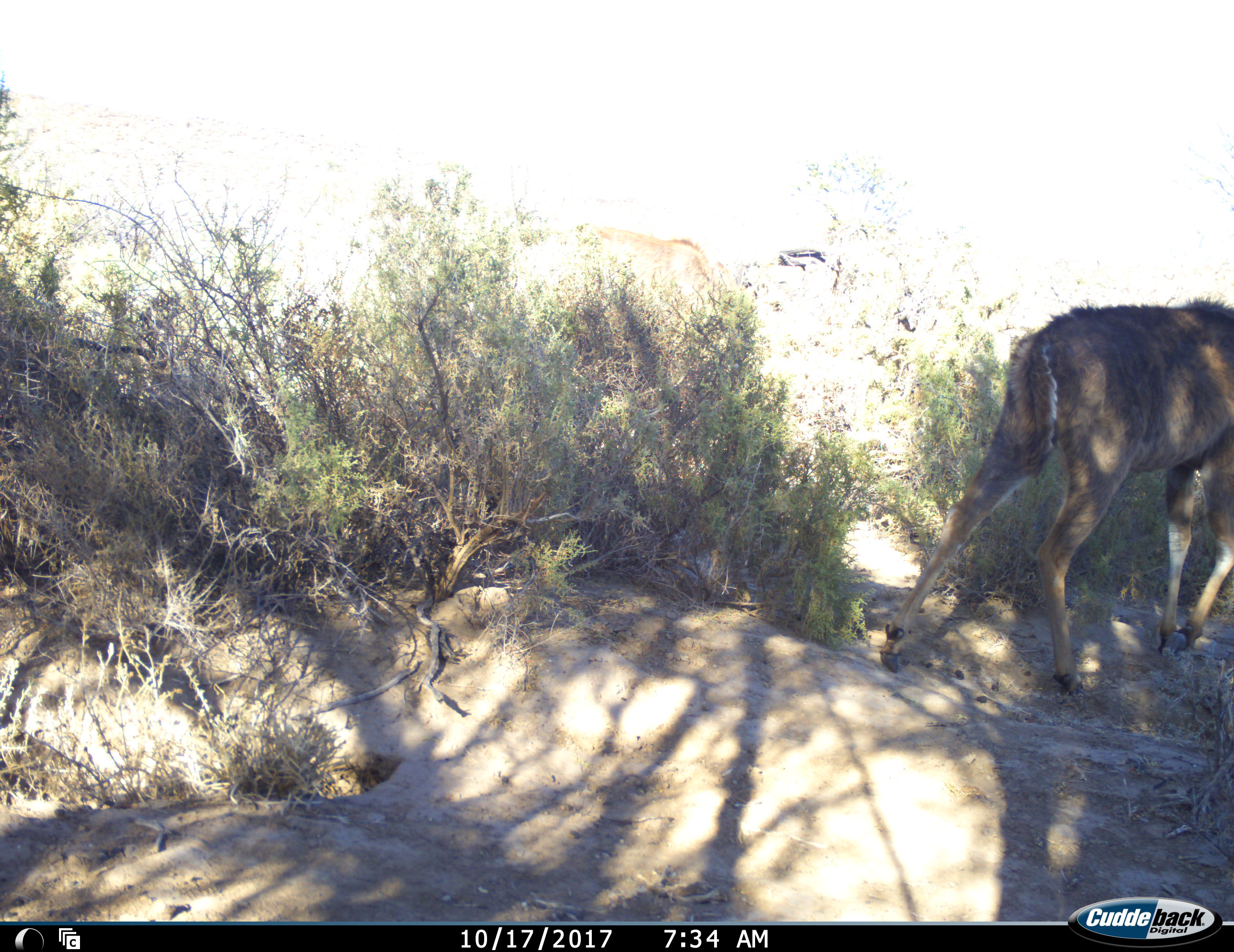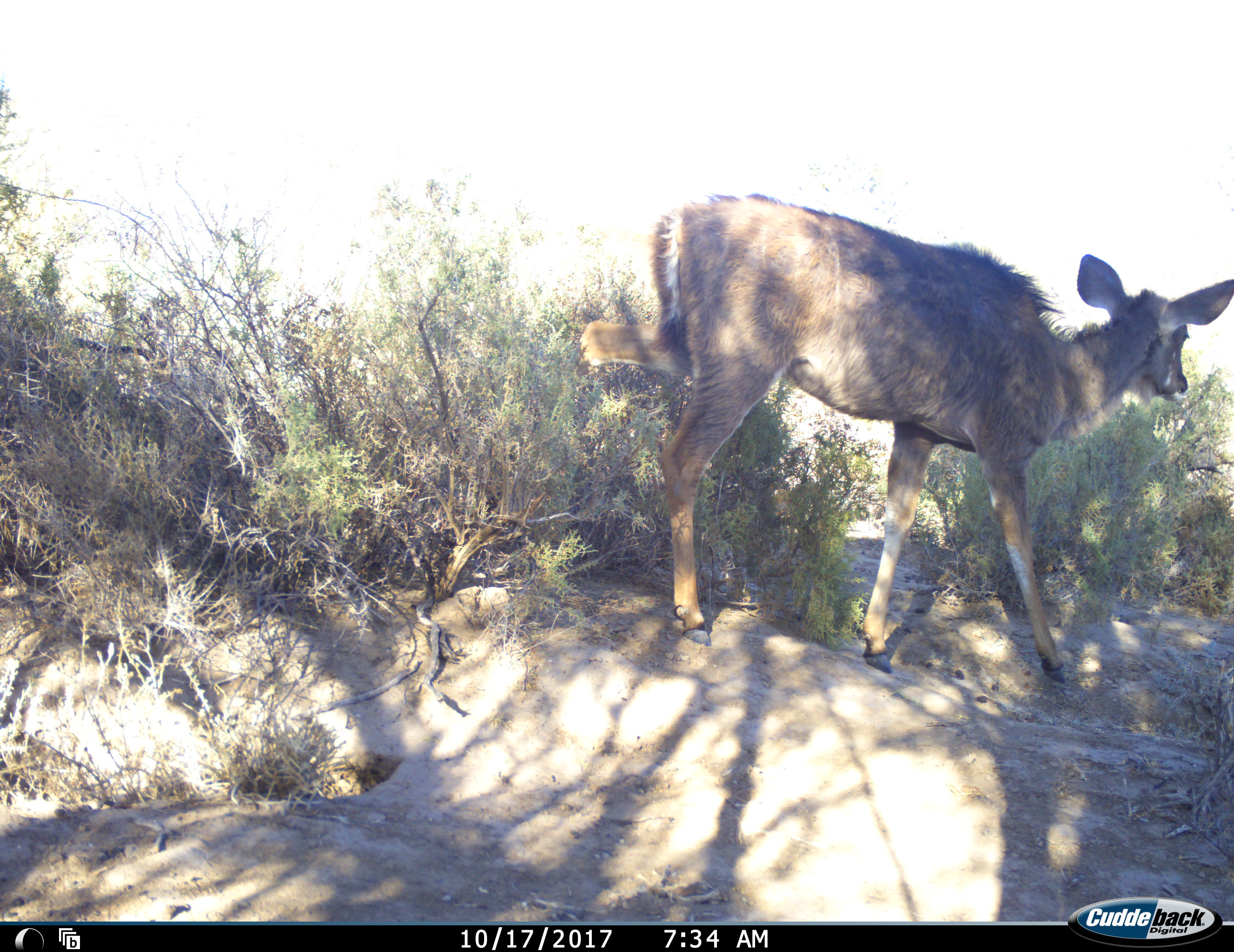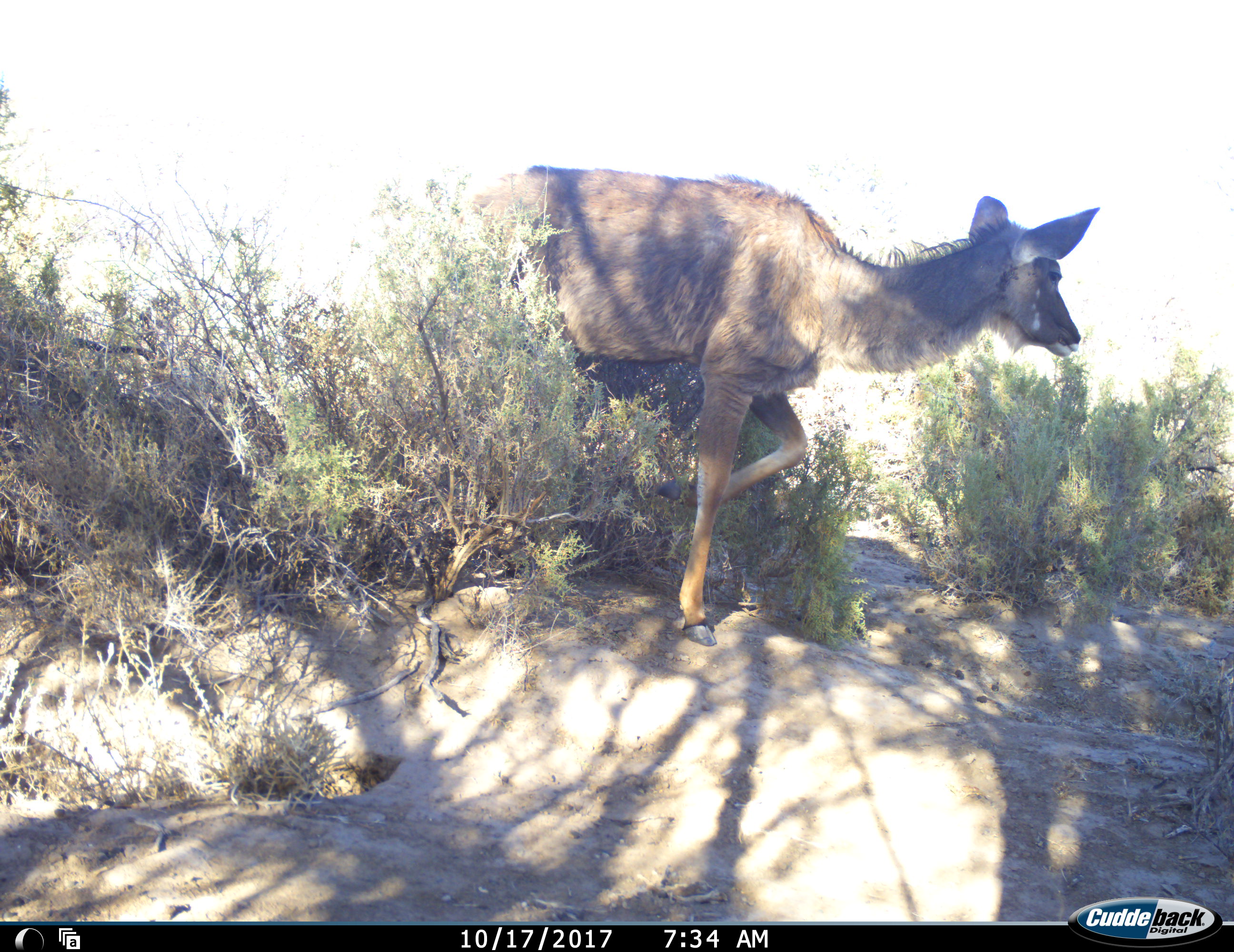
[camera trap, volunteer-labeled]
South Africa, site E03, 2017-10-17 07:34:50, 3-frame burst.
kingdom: Animalia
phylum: Chordata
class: Mammalia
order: Artiodactyla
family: Bovidae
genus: Tragelaphus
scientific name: Tragelaphus strepsiceros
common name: greater kudu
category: kudu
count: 1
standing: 0%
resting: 0%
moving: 100%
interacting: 0%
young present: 0%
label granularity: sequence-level